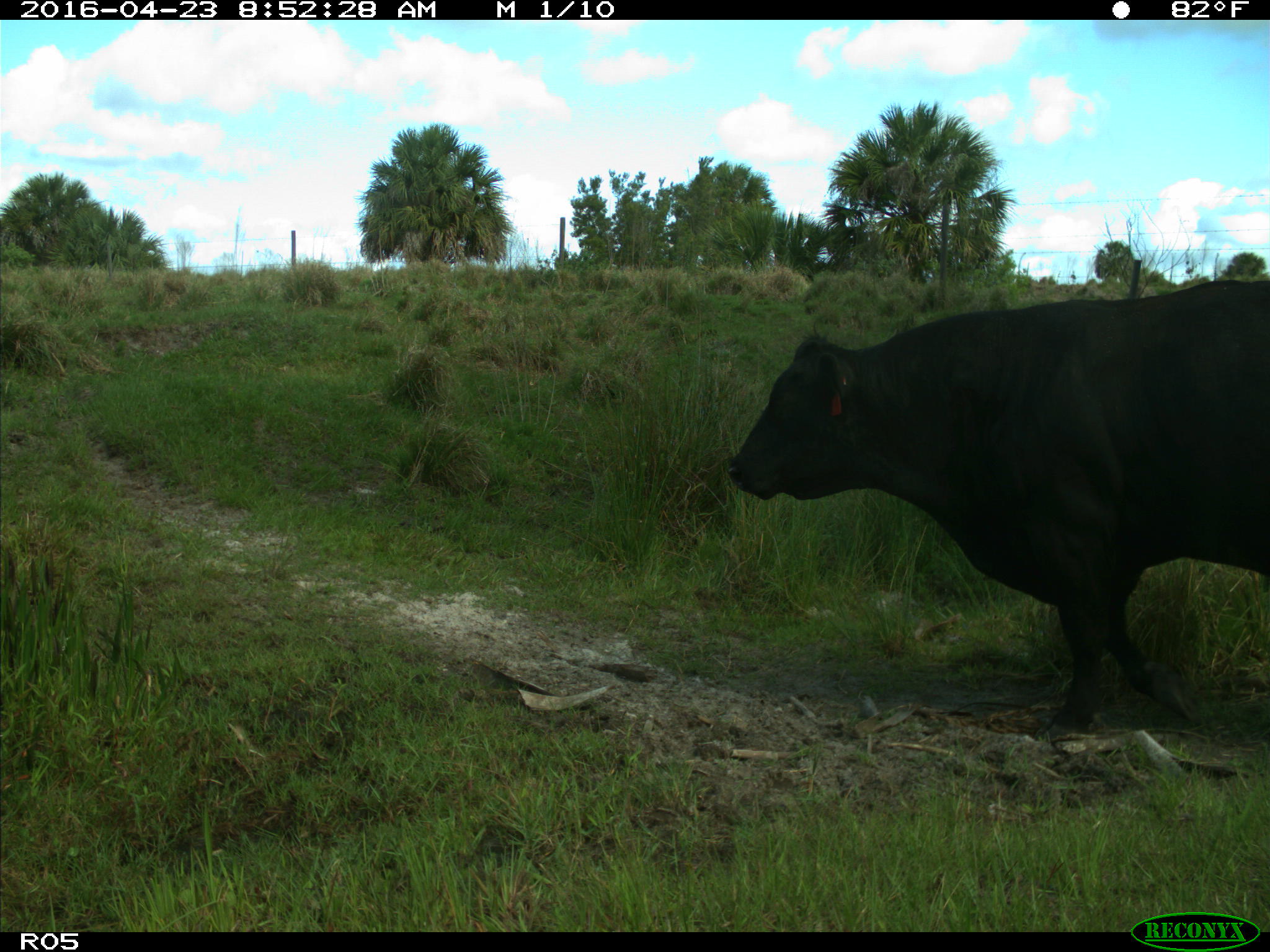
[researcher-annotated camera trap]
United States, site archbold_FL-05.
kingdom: Animalia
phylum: Chordata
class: Mammalia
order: Artiodactyla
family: Bovidae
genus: Bos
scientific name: Bos taurus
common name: domestic cow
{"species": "Bos taurus (domestic cow)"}